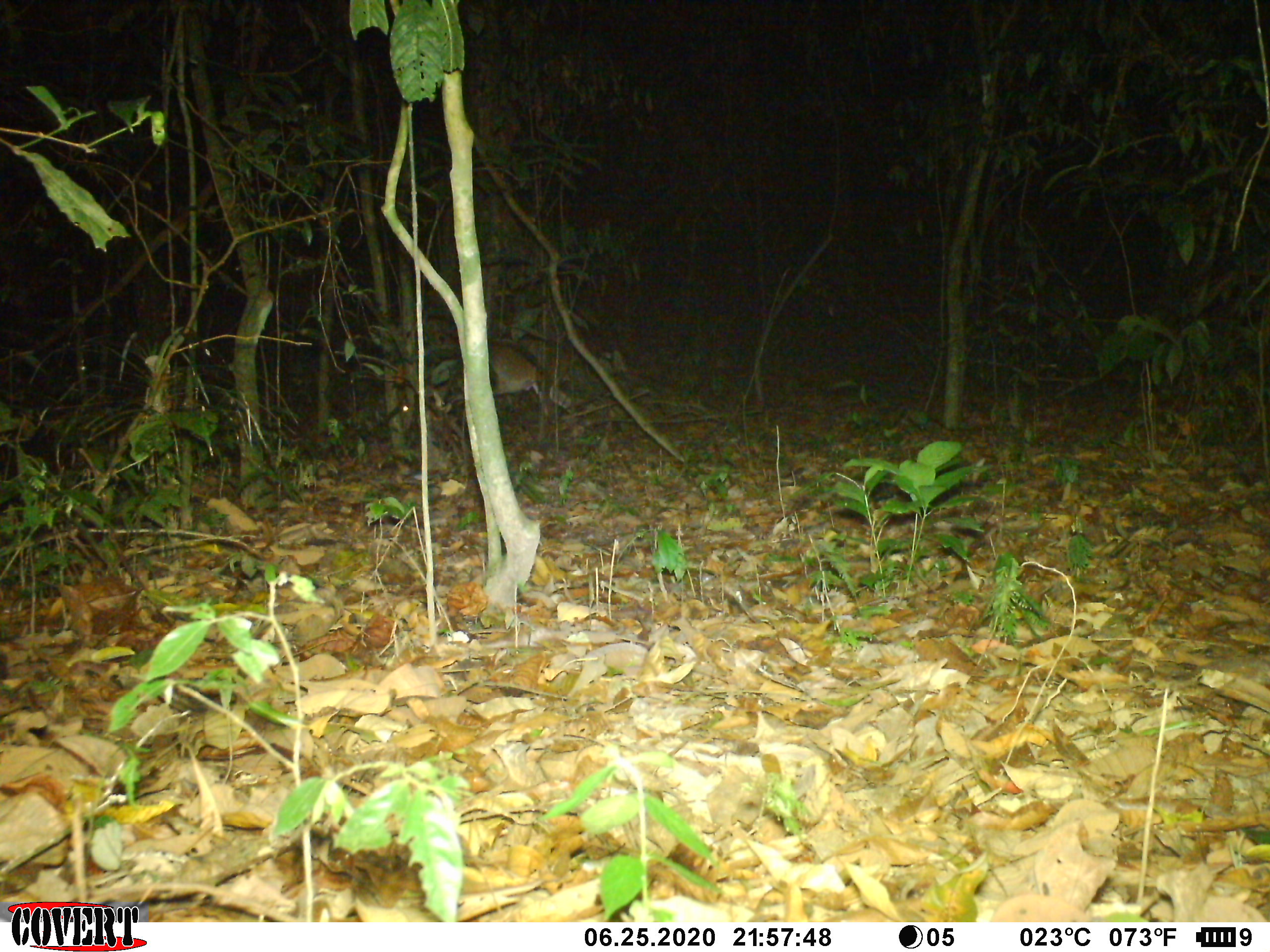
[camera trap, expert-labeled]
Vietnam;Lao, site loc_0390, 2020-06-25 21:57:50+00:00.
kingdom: Animalia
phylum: Chordata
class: Mammalia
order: Artiodactyla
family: Cervidae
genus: Muntiacus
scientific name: Muntiacus vuquangensis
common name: large-antlered muntjac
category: large antlered muntjac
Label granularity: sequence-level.